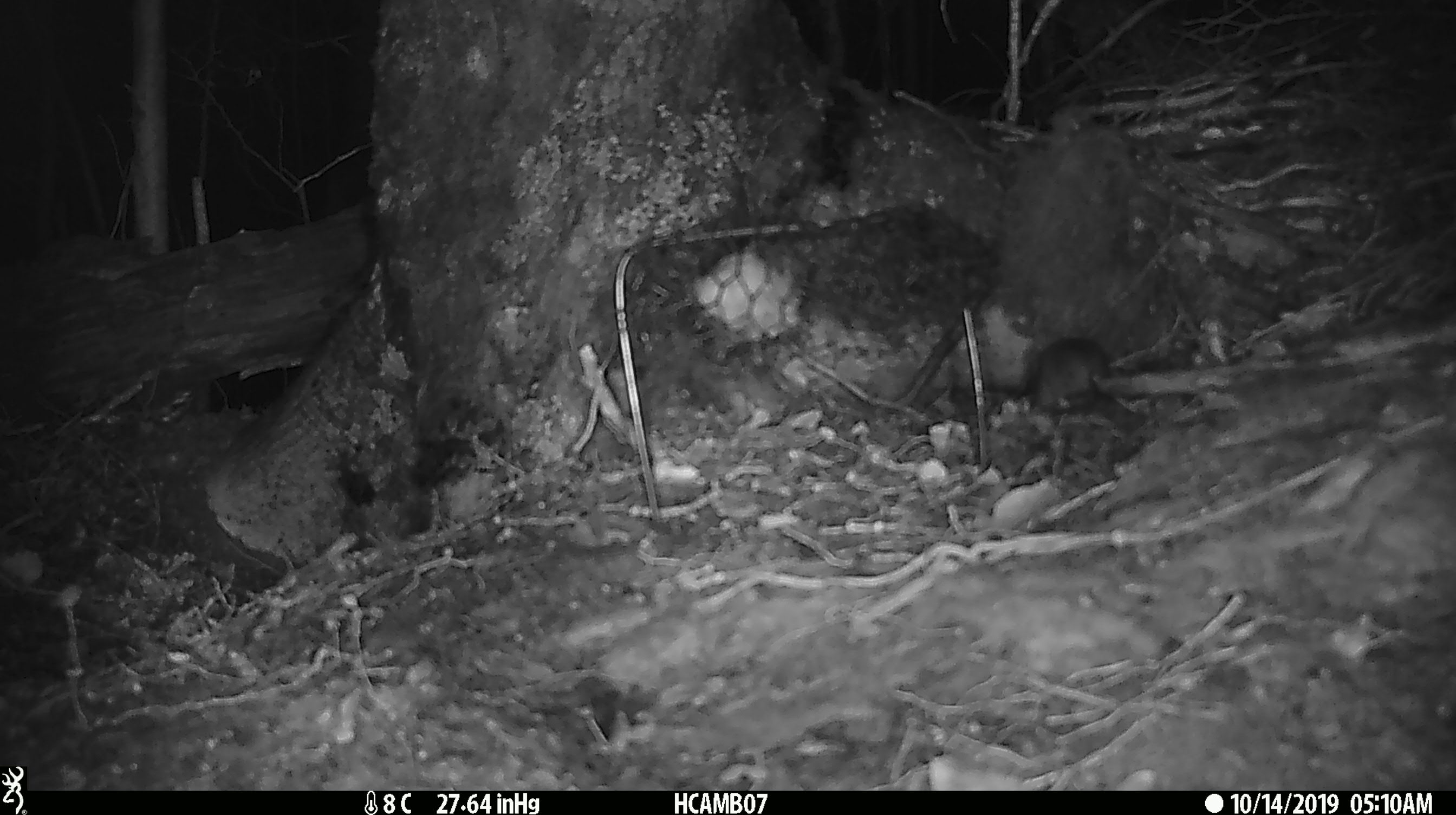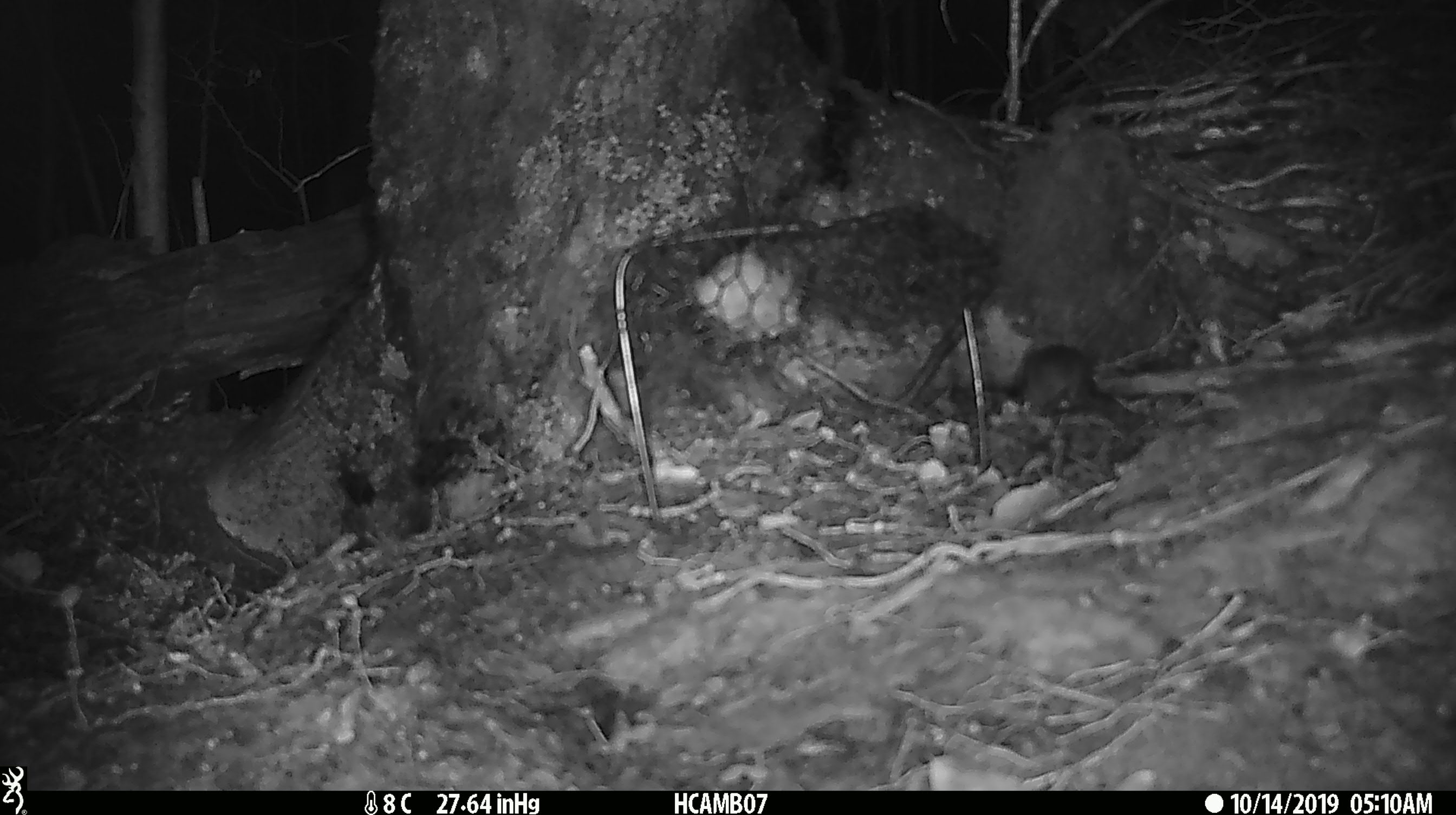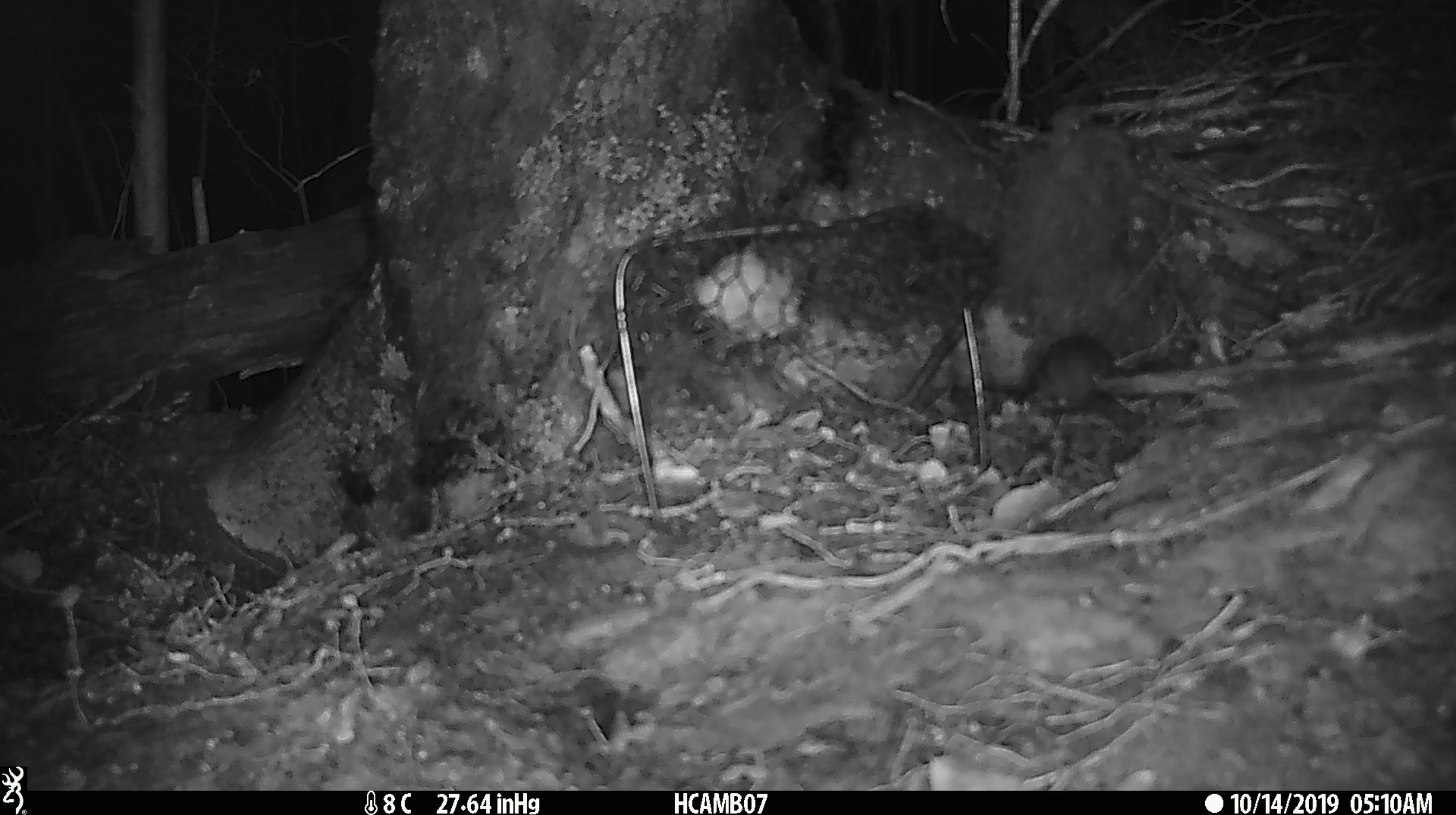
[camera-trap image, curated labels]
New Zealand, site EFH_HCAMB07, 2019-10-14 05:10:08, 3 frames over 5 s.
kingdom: Animalia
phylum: Chordata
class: Mammalia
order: Rodentia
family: Muridae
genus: Mus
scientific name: Mus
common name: mouse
Mouse (Mus).